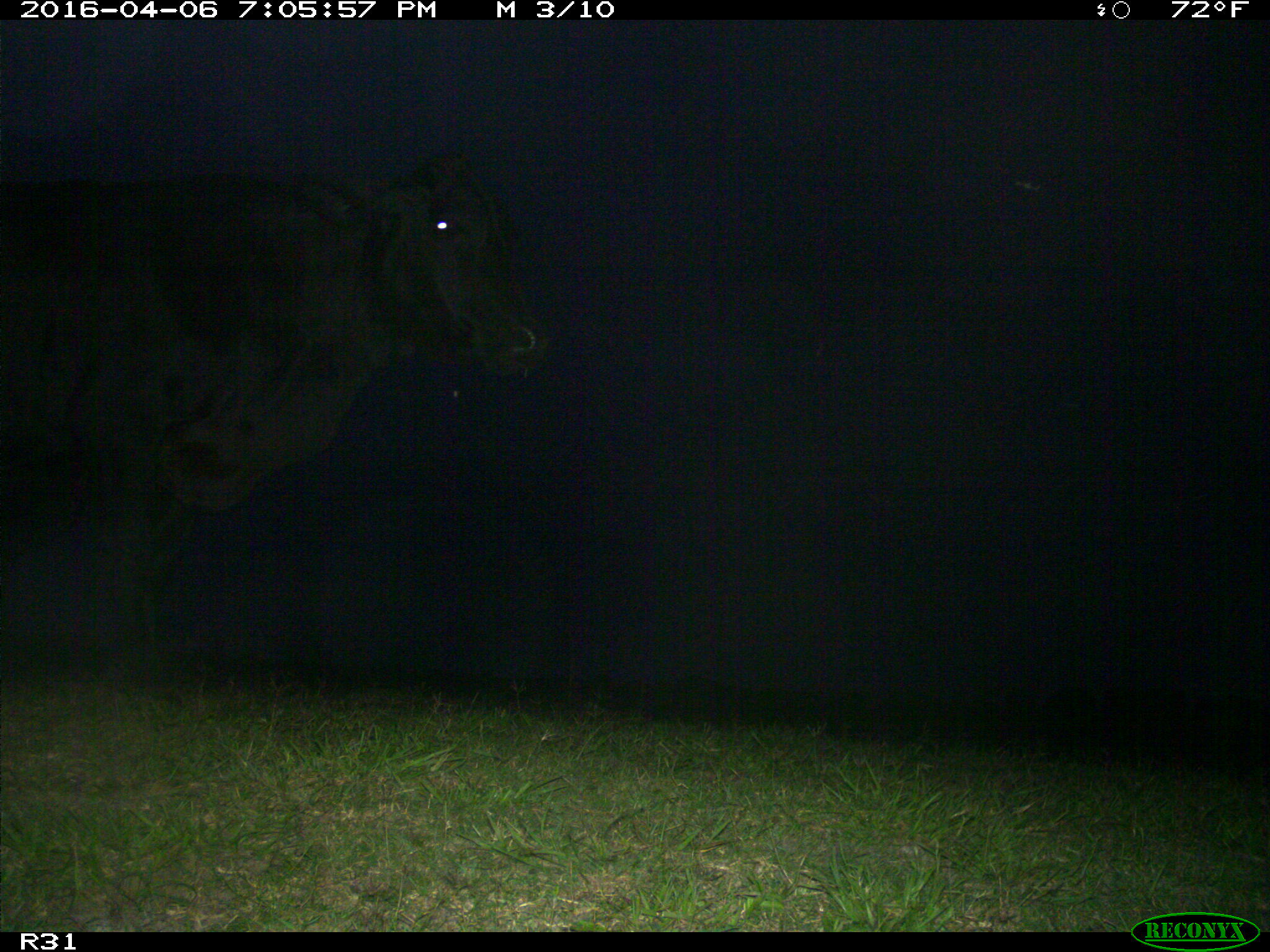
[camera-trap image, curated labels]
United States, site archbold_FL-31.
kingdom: Animalia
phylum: Chordata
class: Mammalia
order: Artiodactyla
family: Bovidae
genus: Bos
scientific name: Bos taurus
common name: domestic cow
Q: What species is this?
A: Bos taurus (domestic cow).